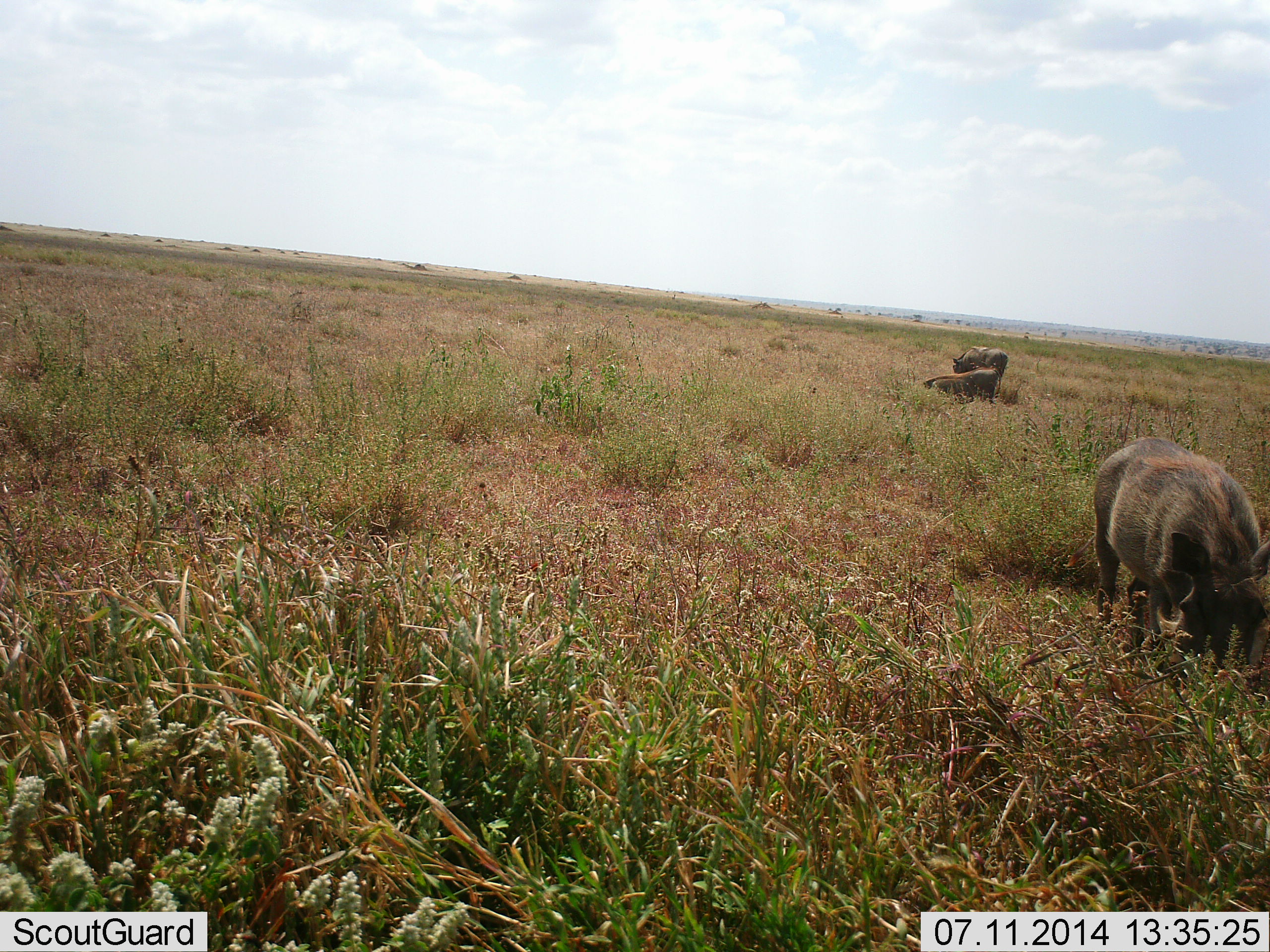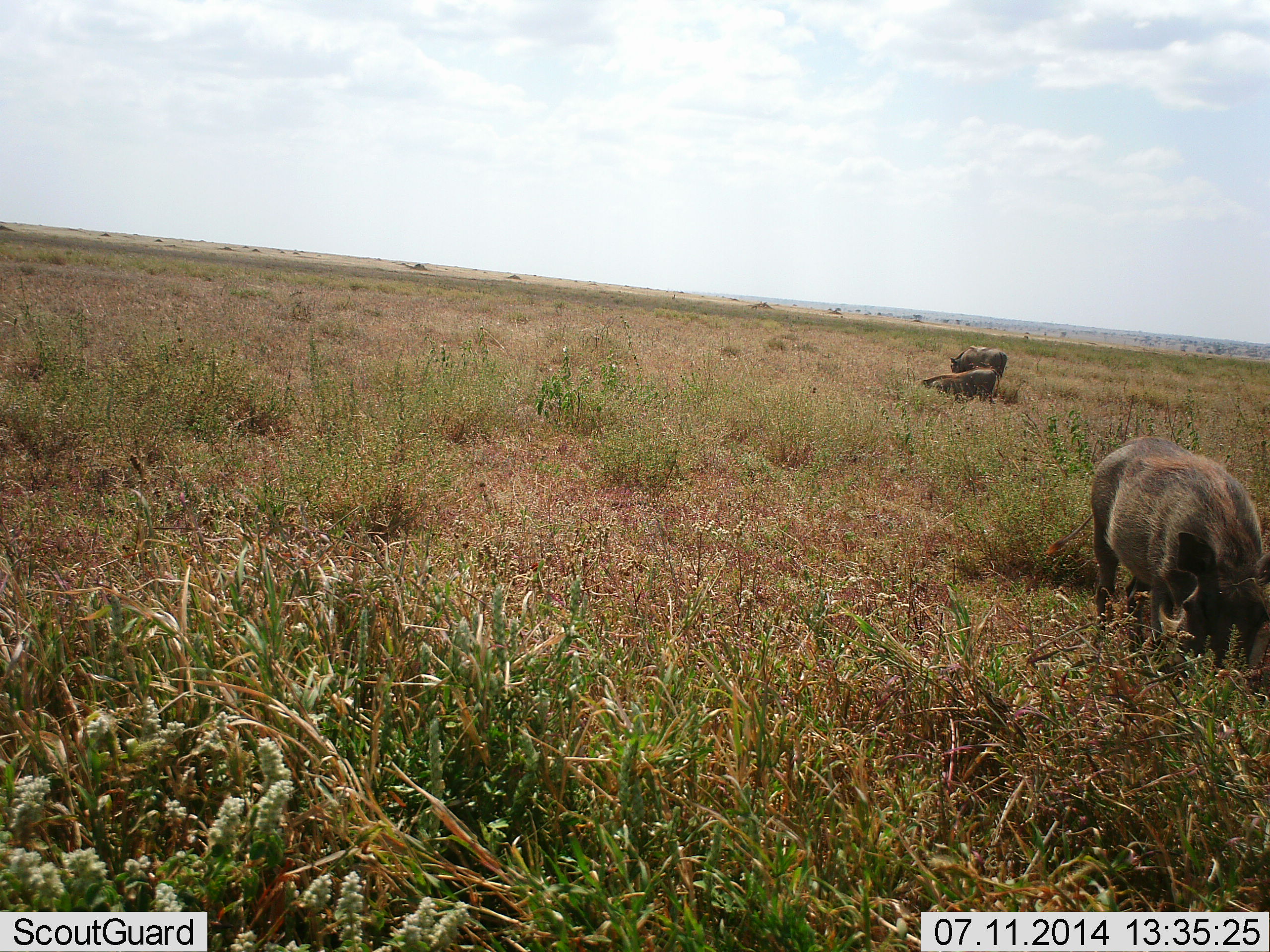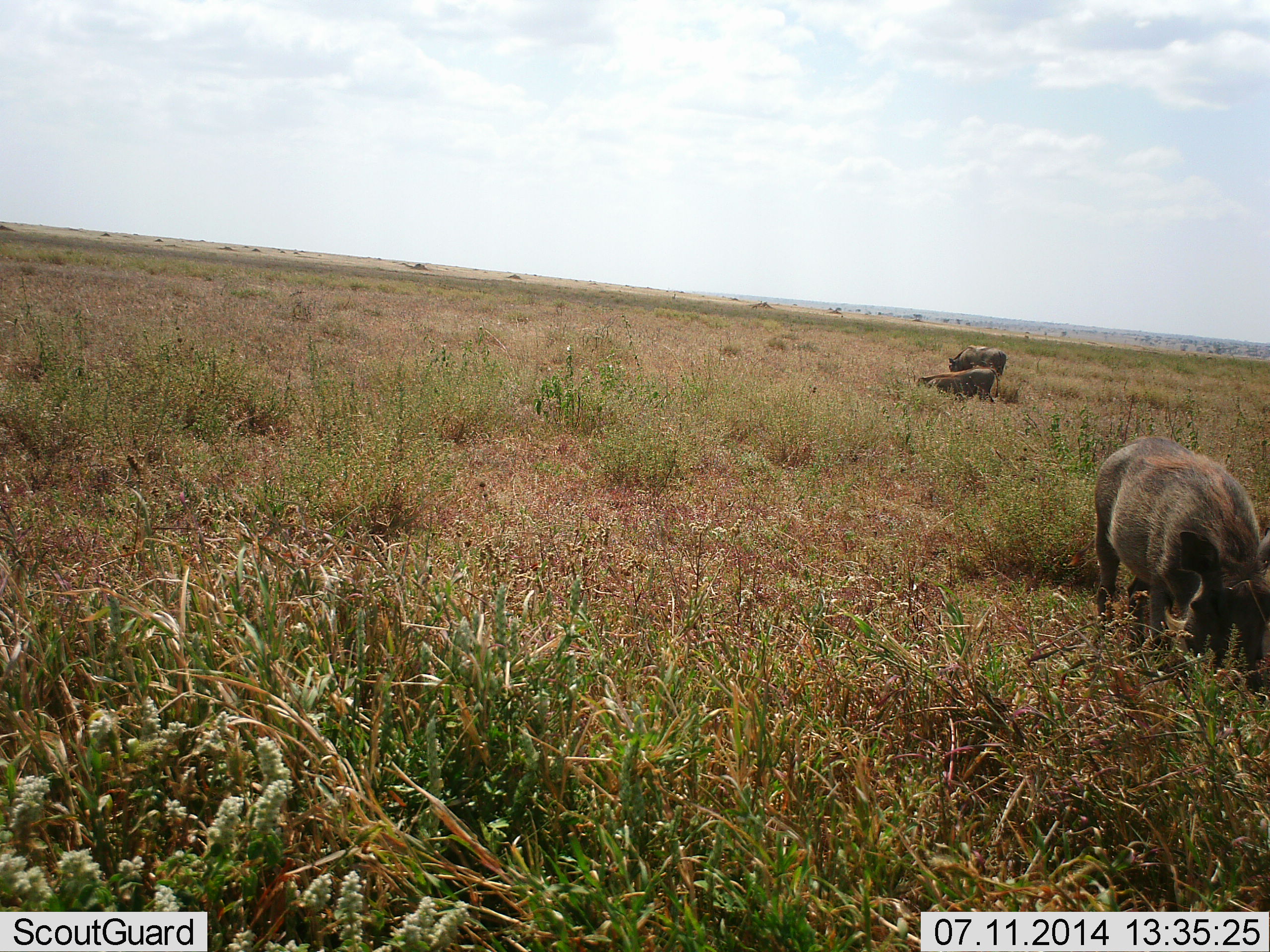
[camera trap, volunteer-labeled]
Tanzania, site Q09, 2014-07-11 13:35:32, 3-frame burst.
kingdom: Animalia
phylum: Chordata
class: Mammalia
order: Artiodactyla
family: Suidae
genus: Phacochoerus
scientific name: Phacochoerus africanus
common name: warthog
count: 3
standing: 40%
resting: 0%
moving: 0%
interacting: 0%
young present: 10%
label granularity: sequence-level